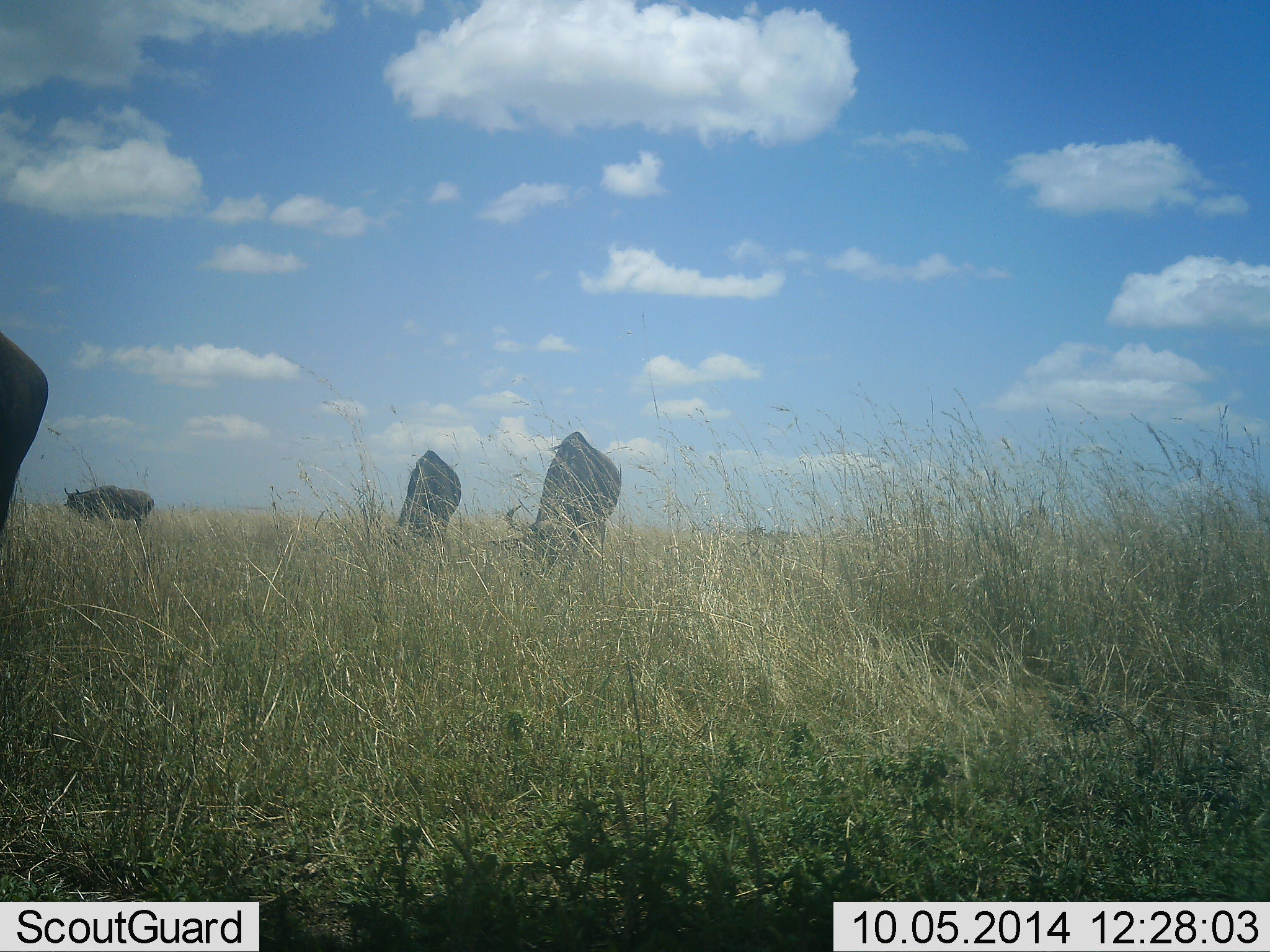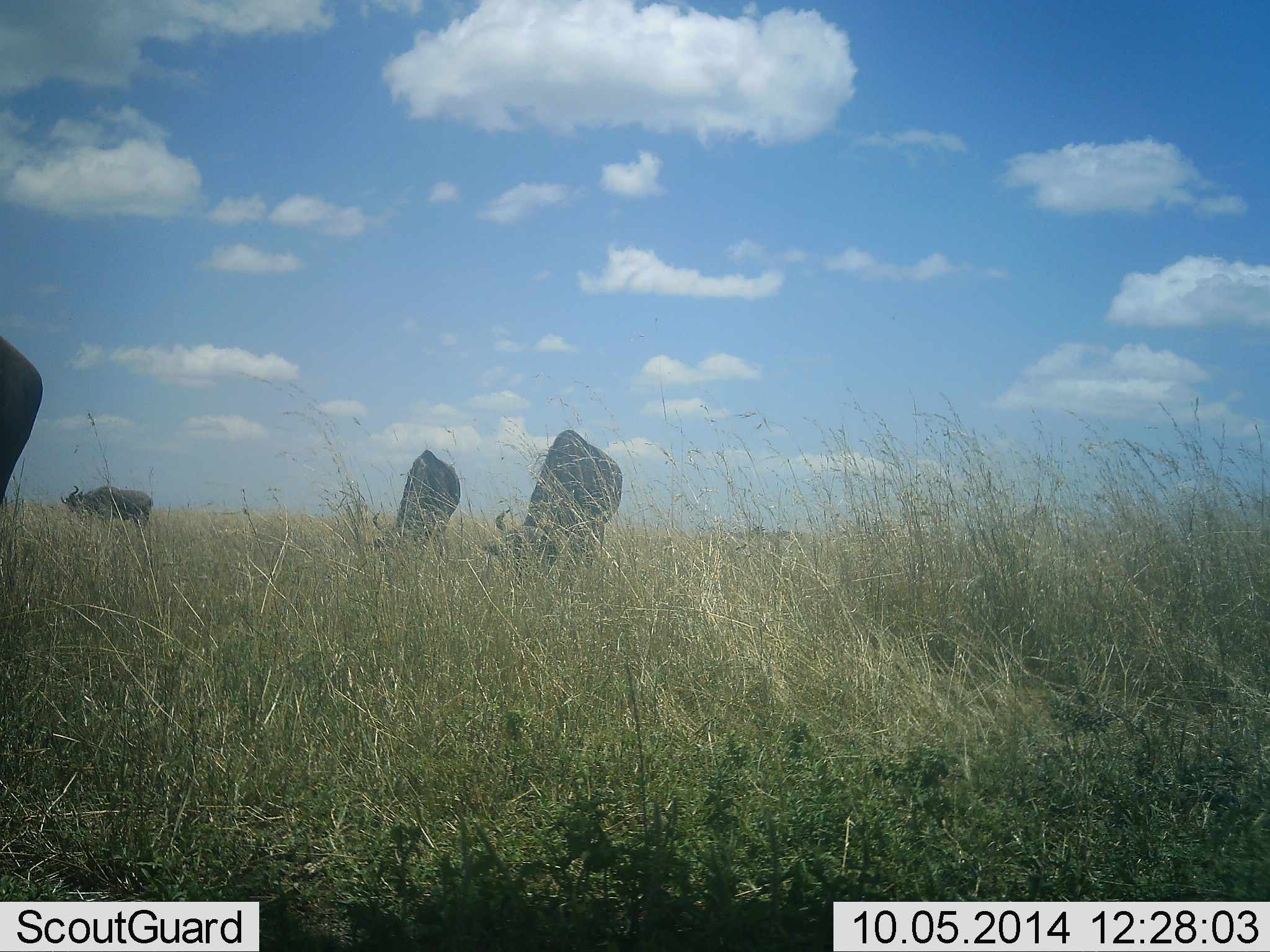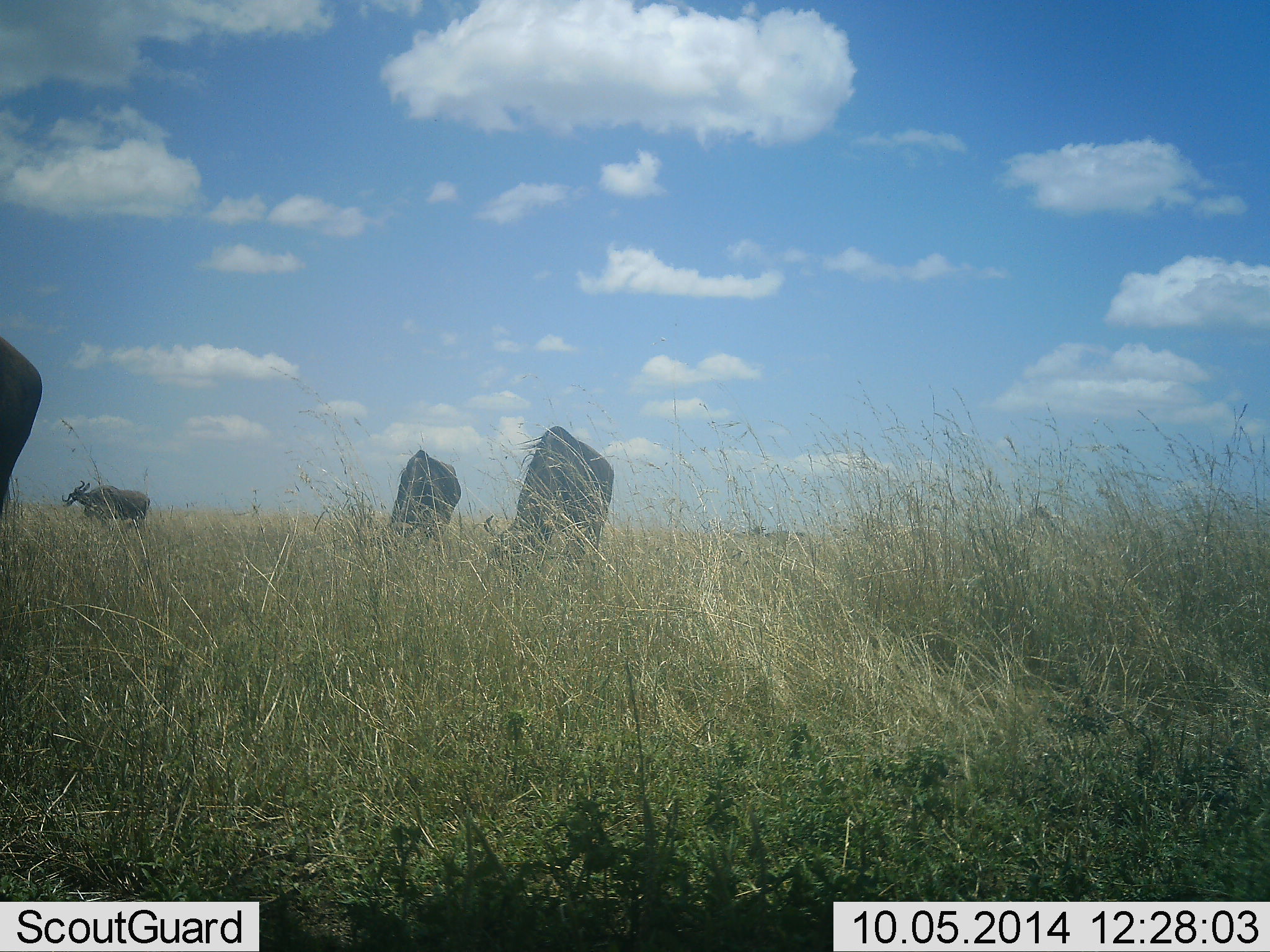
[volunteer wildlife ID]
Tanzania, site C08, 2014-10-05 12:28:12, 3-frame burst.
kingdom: Animalia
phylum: Chordata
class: Mammalia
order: Artiodactyla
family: Bovidae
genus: Connochaetes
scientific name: Connochaetes taurinus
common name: blue wildebeest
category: wildebeest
Wildebeest (blue wildebeest) (Connochaetes taurinus), count 4. Behavior (volunteer vote fractions): standing 10%, resting 0%, moving 0%, interacting 0%. Young present (vote fraction): 0%. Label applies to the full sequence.